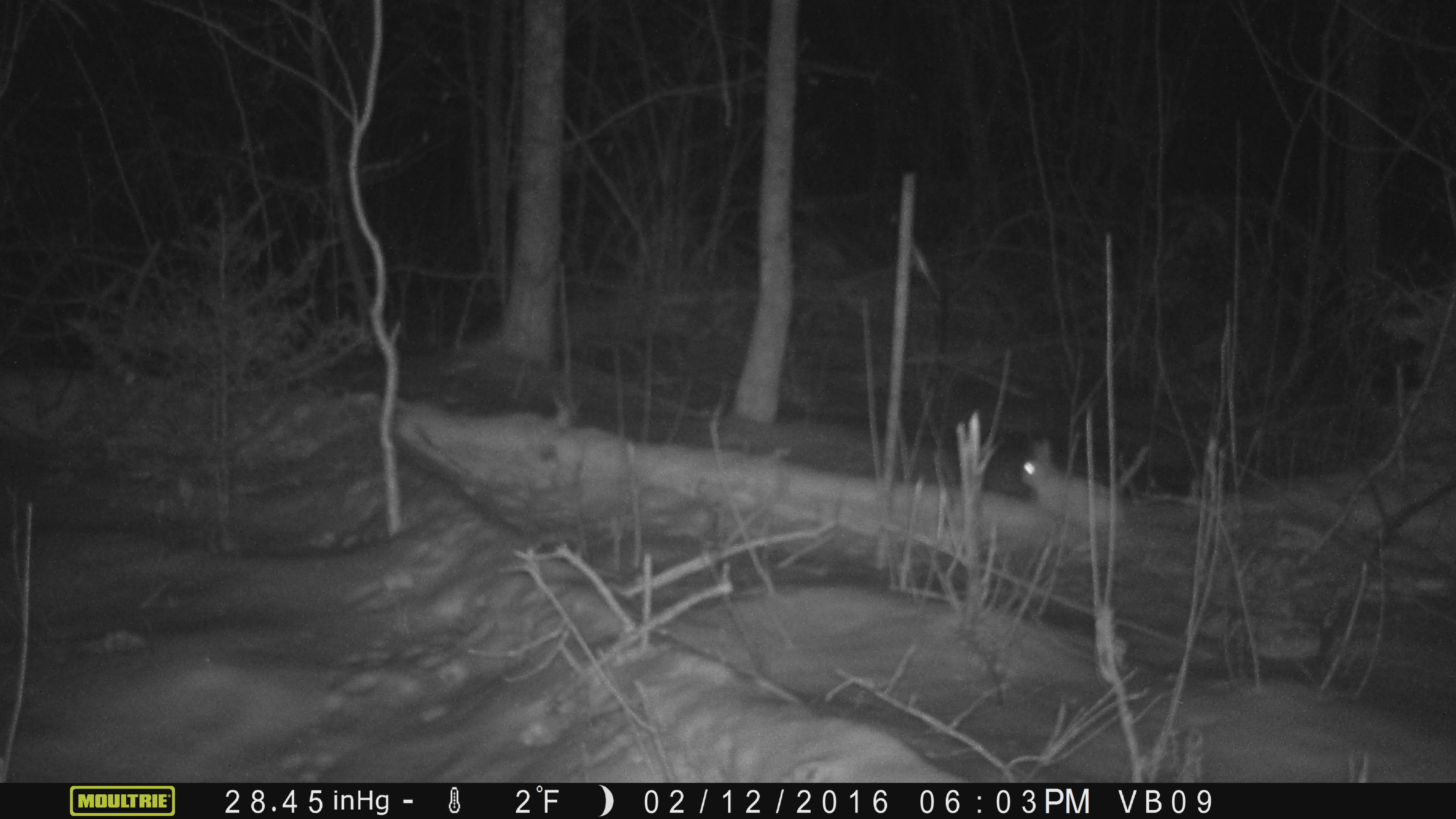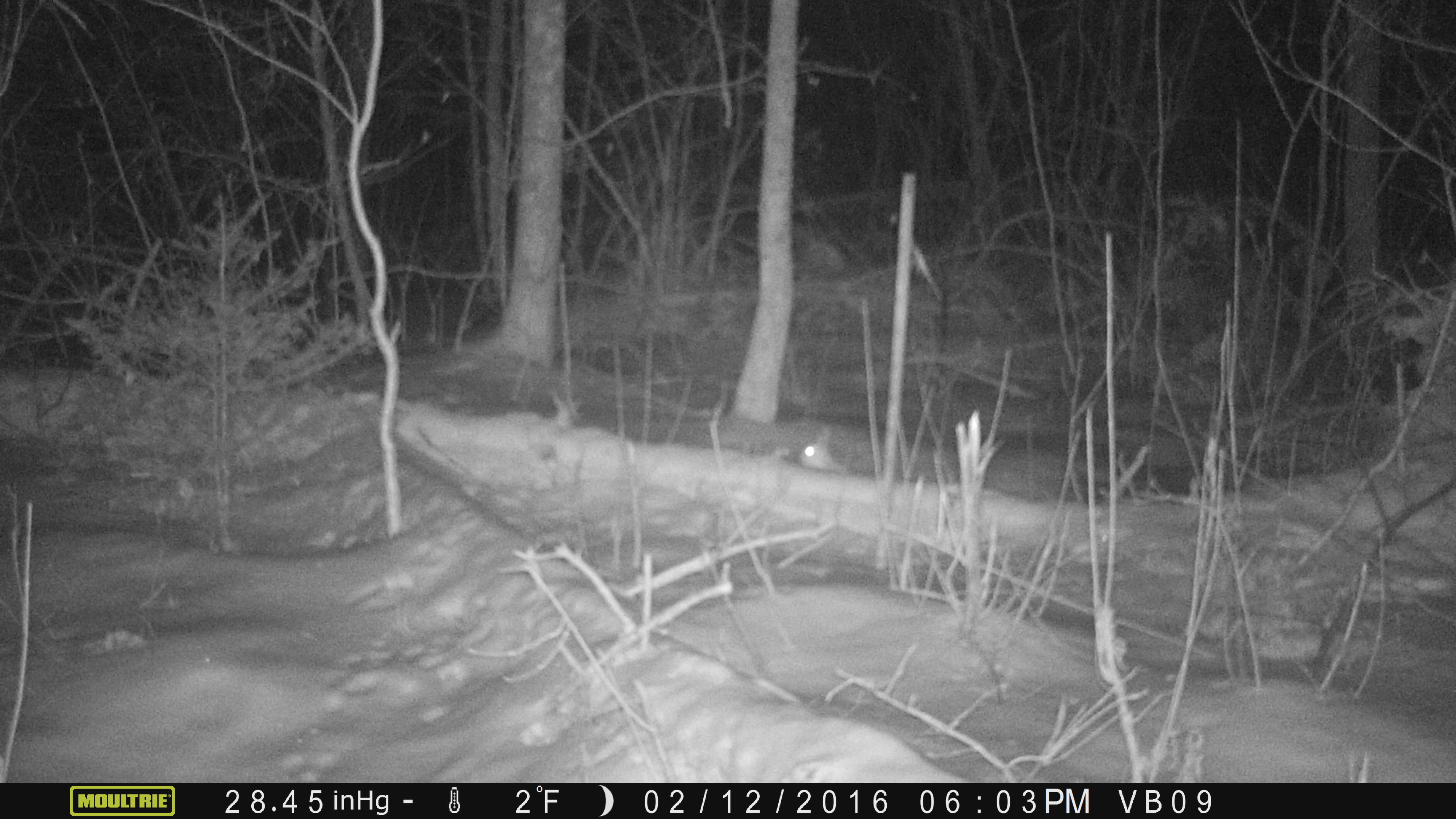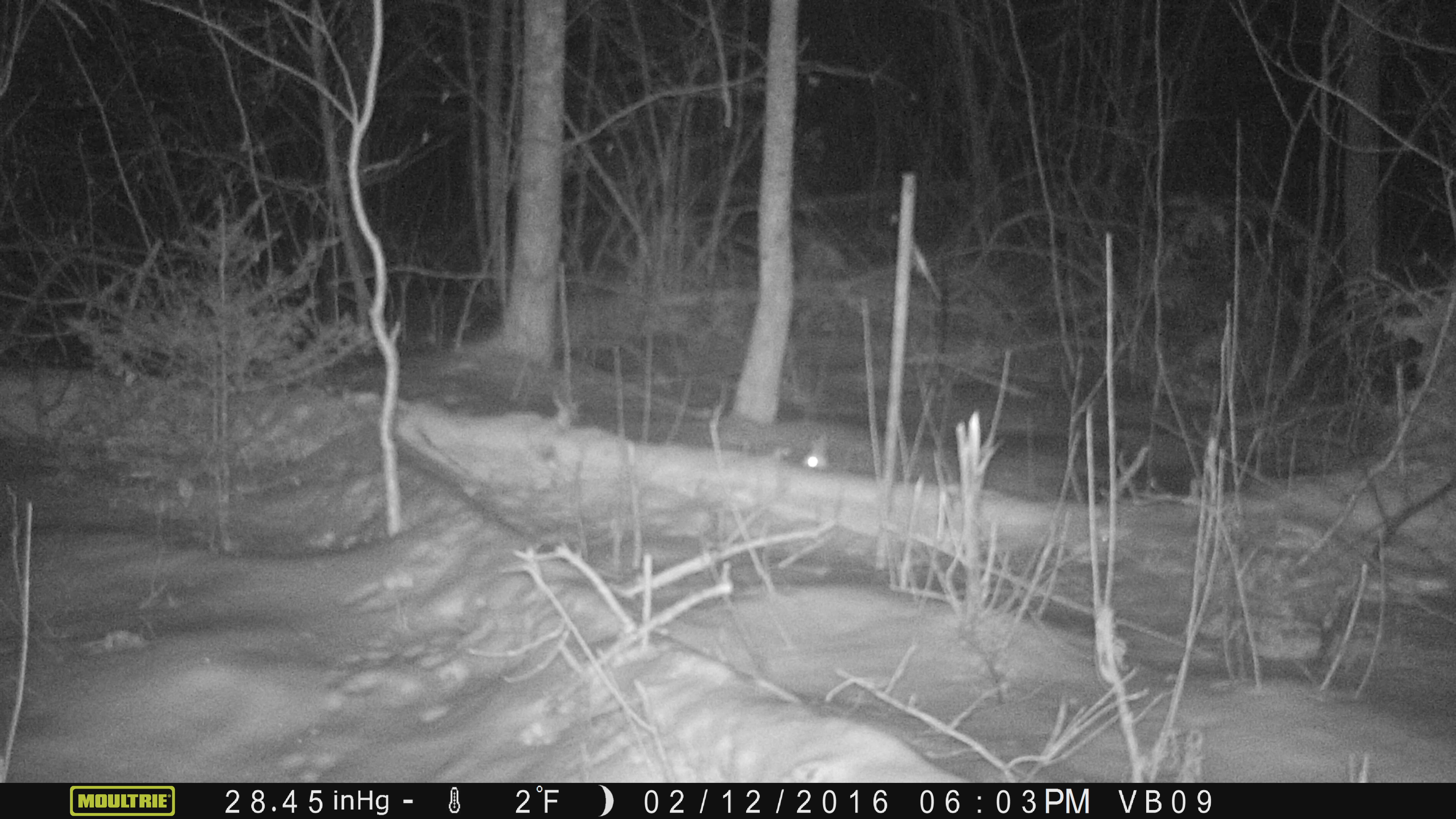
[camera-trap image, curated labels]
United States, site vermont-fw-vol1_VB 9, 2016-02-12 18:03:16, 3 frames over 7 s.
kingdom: Animalia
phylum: Chordata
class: Mammalia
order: Lagomorpha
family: Leporidae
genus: Lepus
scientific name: Lepus americanus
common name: snowshoe hare